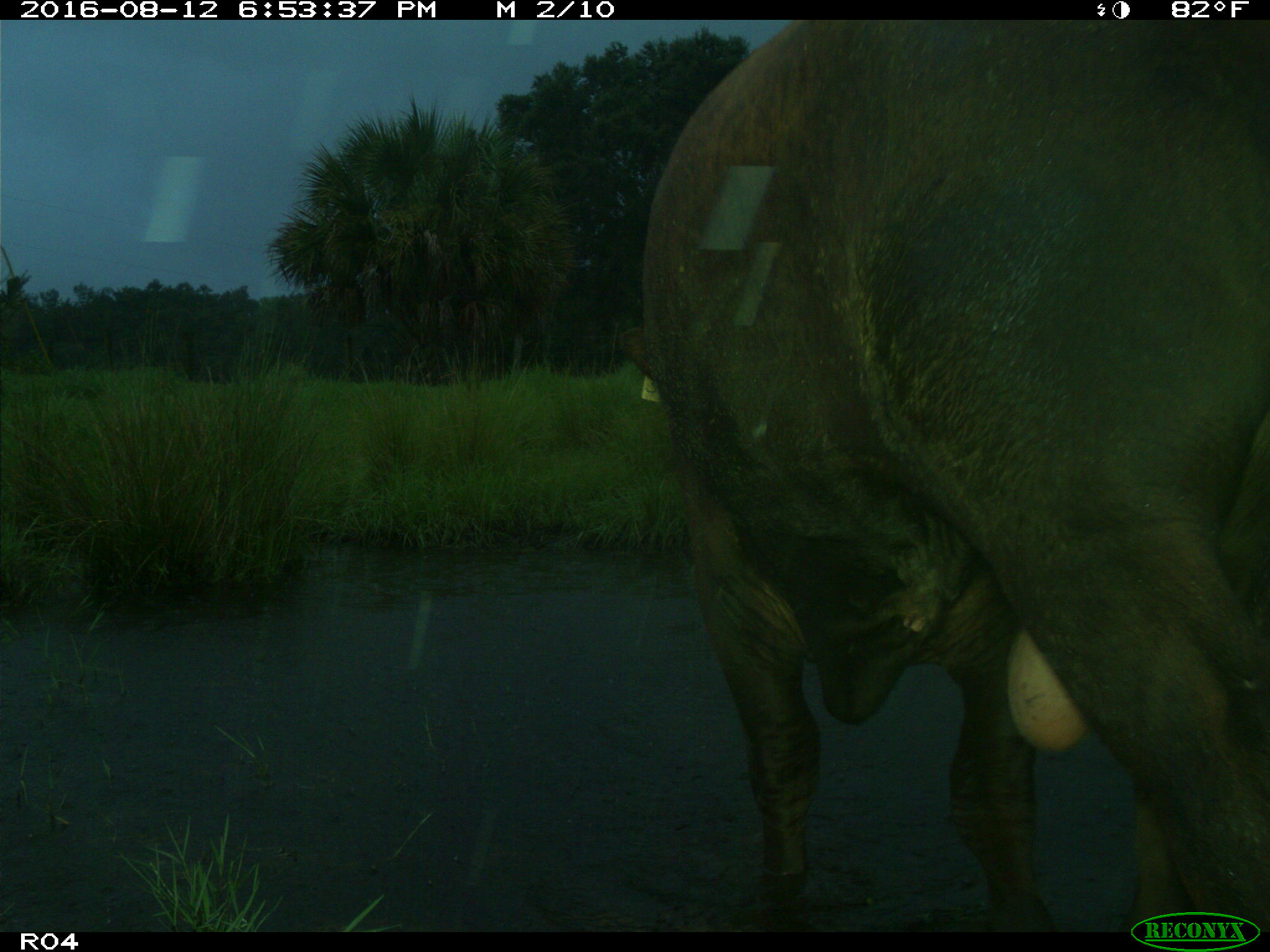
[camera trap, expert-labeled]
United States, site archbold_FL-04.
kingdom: Animalia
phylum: Chordata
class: Mammalia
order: Artiodactyla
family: Bovidae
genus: Bos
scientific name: Bos taurus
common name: domestic cow